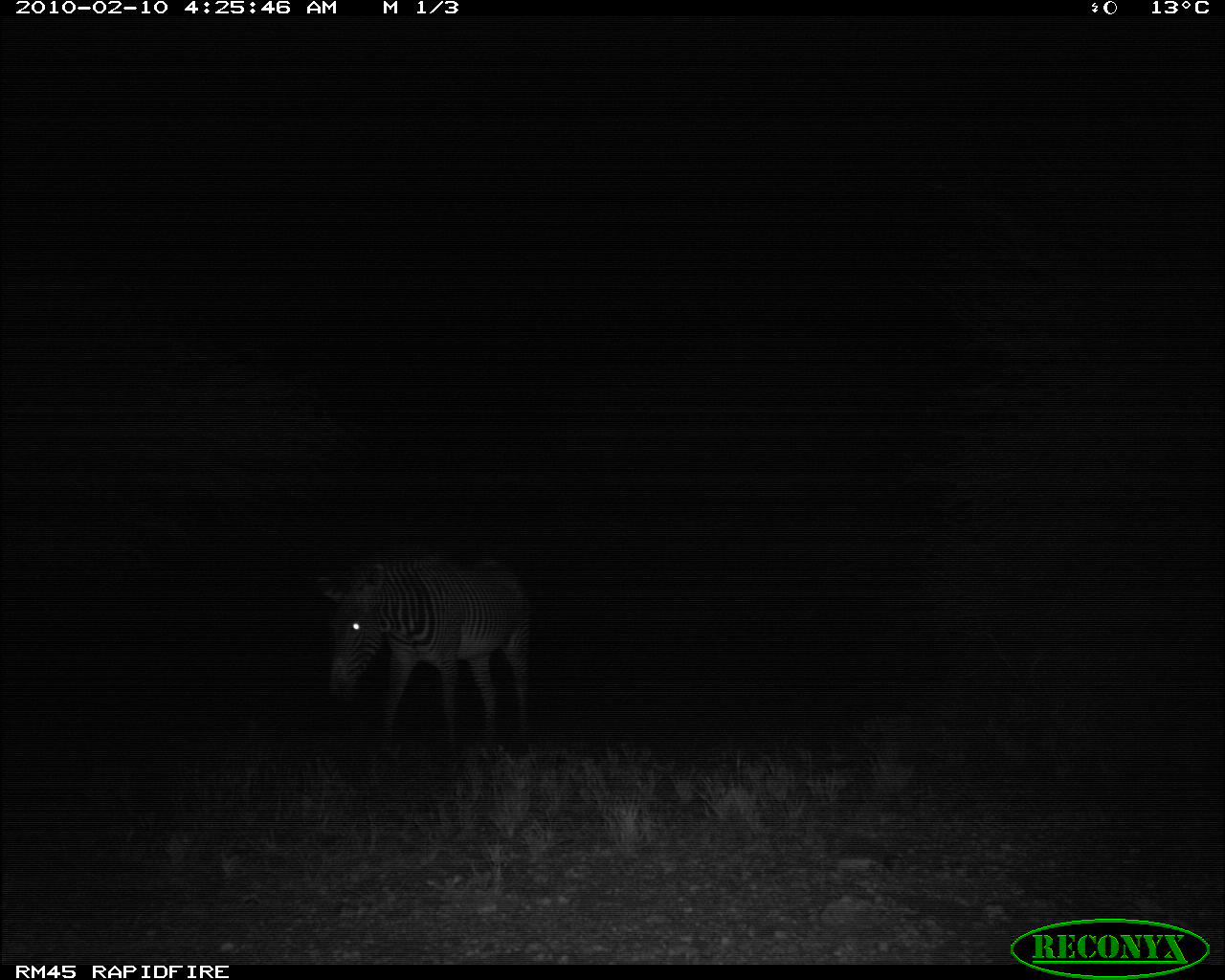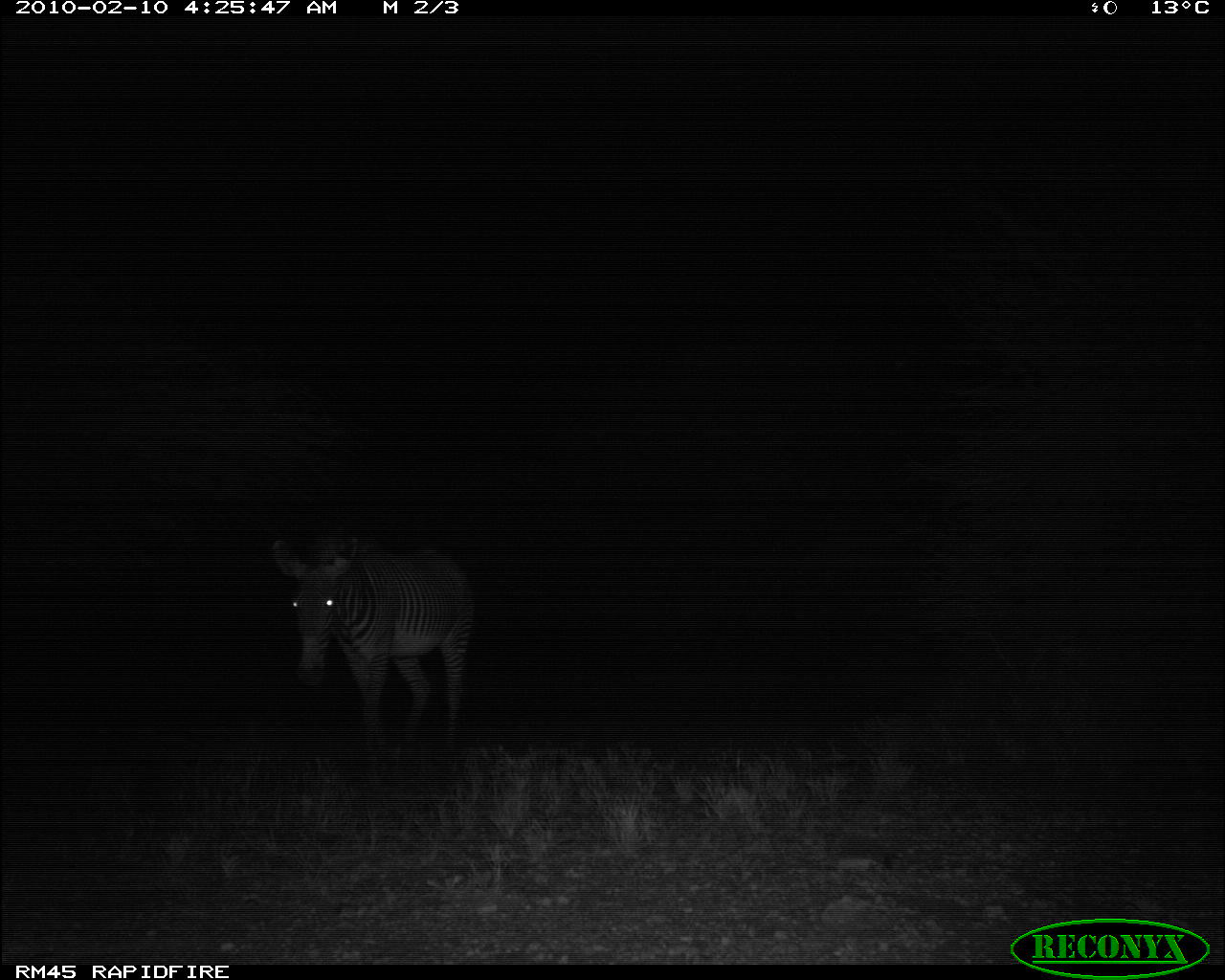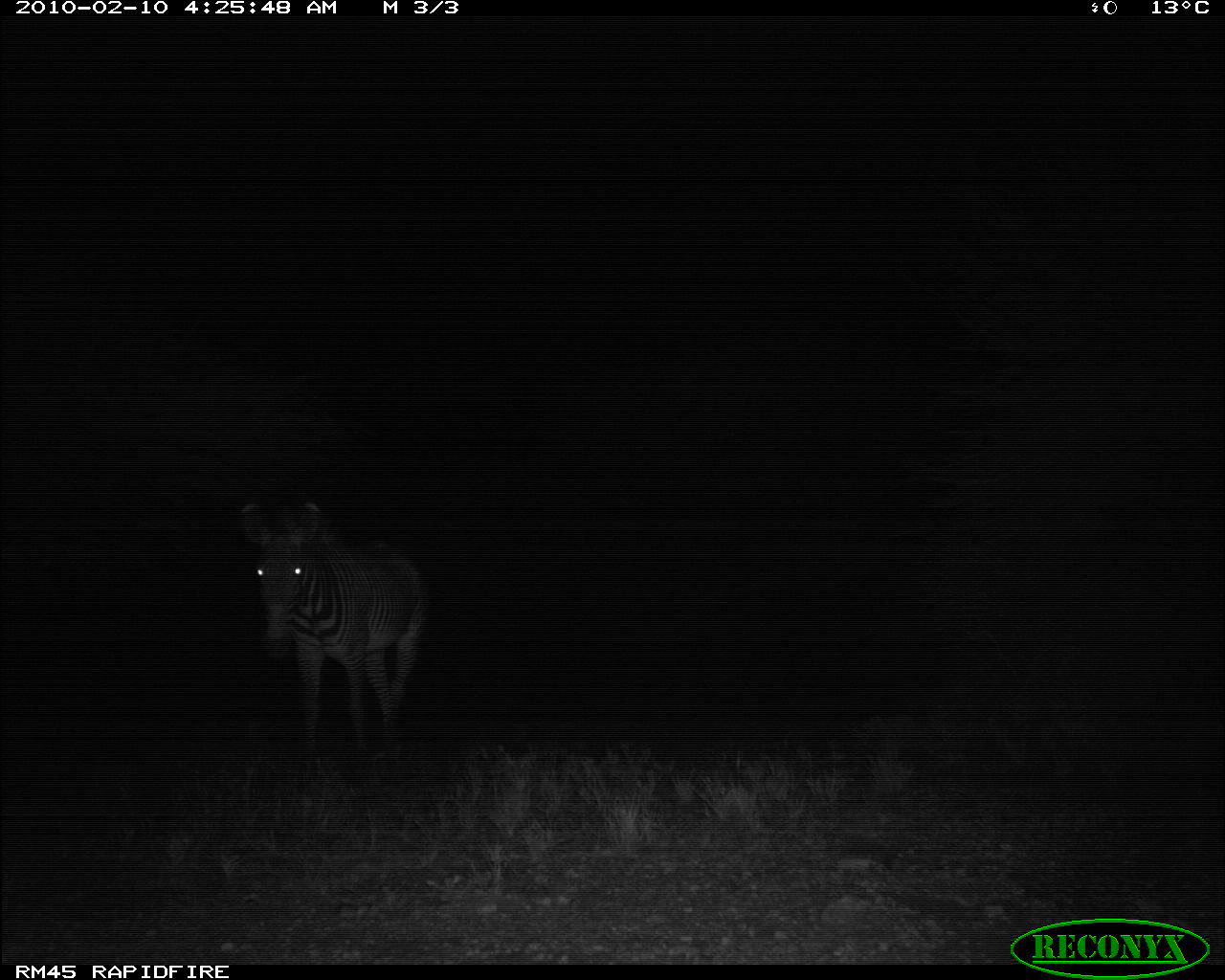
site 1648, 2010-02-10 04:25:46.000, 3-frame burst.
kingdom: Animalia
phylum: Chordata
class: Mammalia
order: Perissodactyla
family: Equidae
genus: Equus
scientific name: Equus grevyi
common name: grévy's zebra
Equus grevyi (grévy's zebra), count 1.